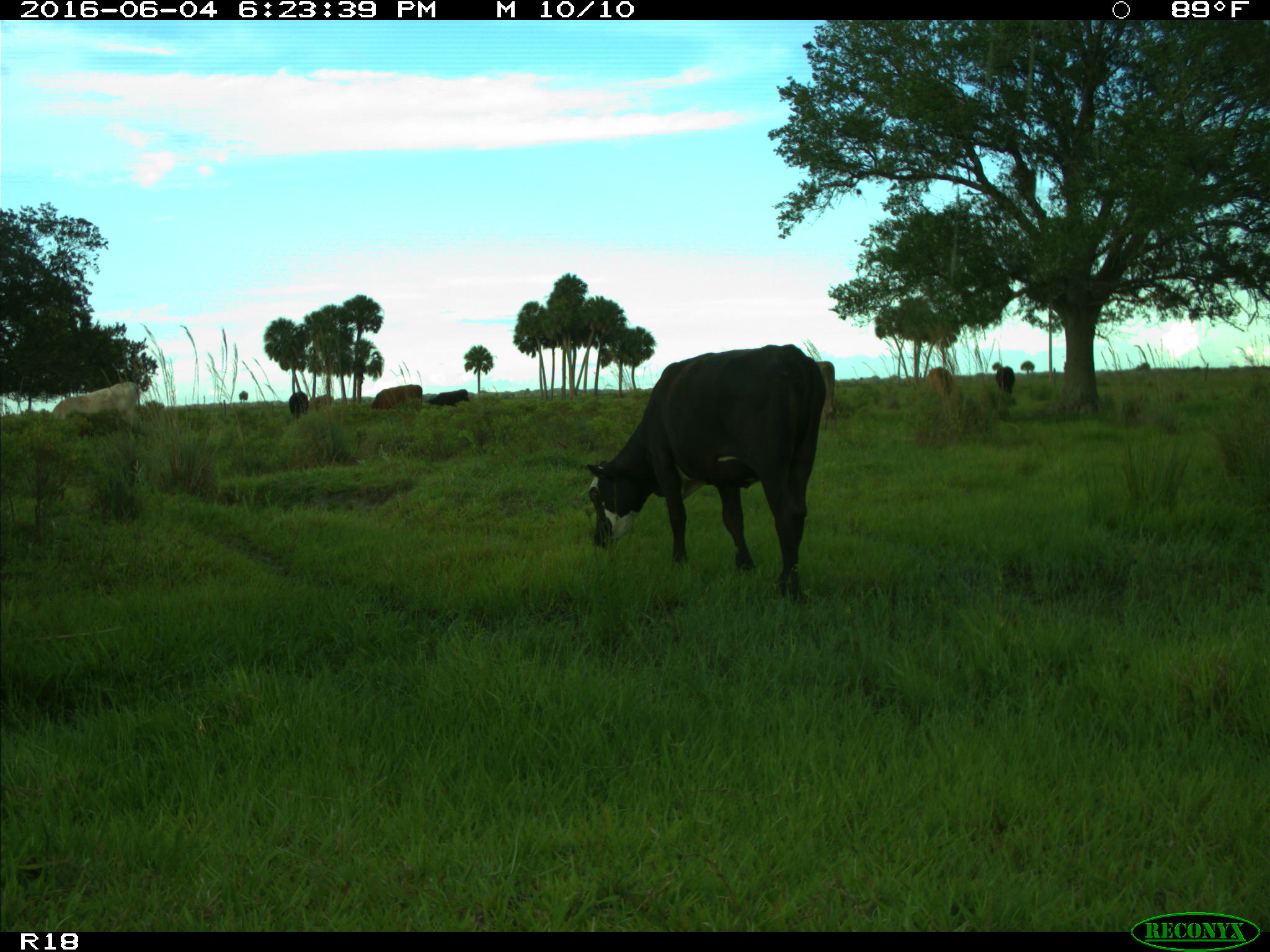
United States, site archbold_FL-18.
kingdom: Animalia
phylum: Chordata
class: Mammalia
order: Artiodactyla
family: Bovidae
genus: Bos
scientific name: Bos taurus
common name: domestic cow